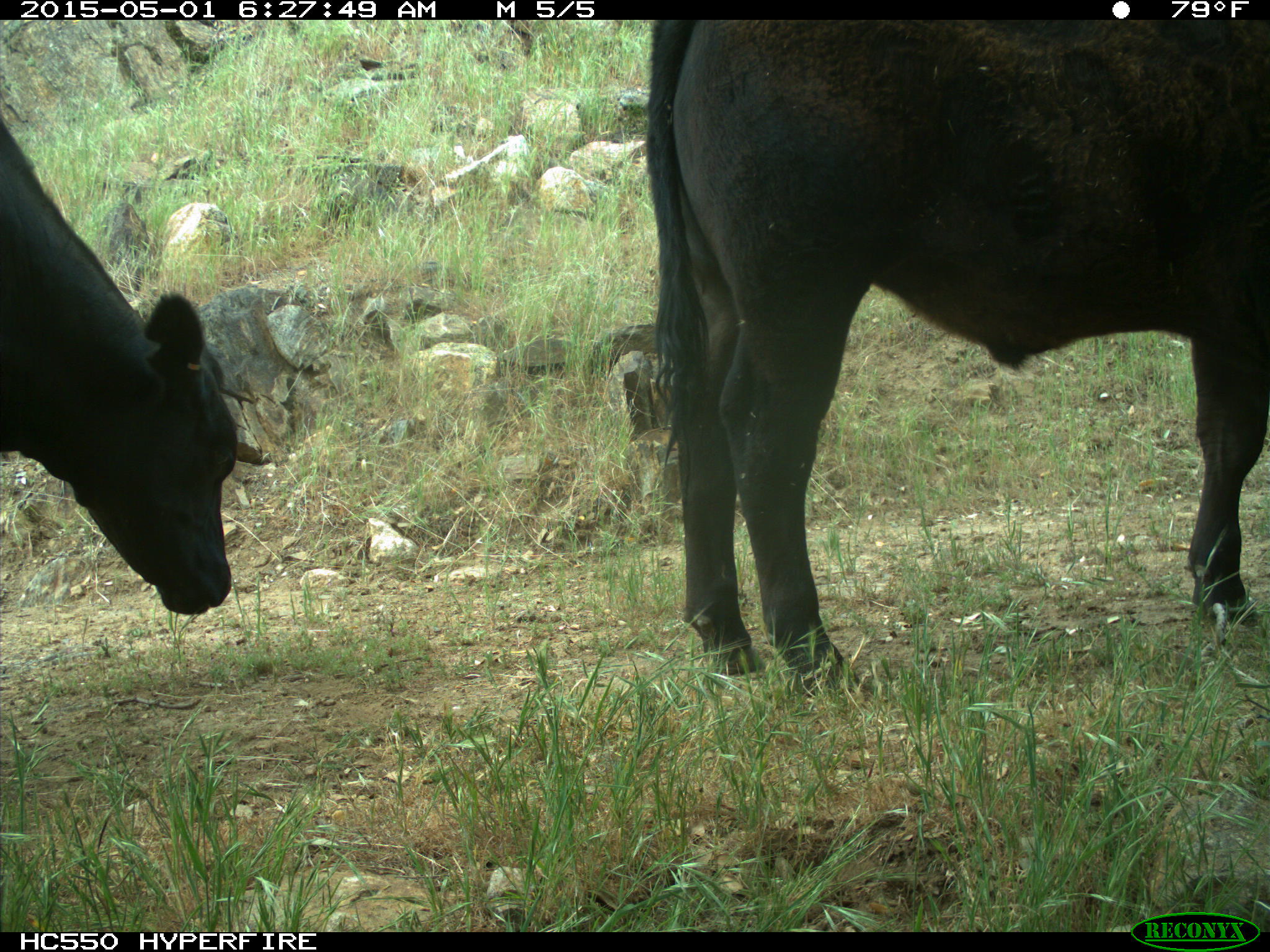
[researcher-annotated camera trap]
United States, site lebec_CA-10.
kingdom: Animalia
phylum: Chordata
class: Mammalia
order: Artiodactyla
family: Bovidae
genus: Bos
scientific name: Bos taurus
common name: domestic cow